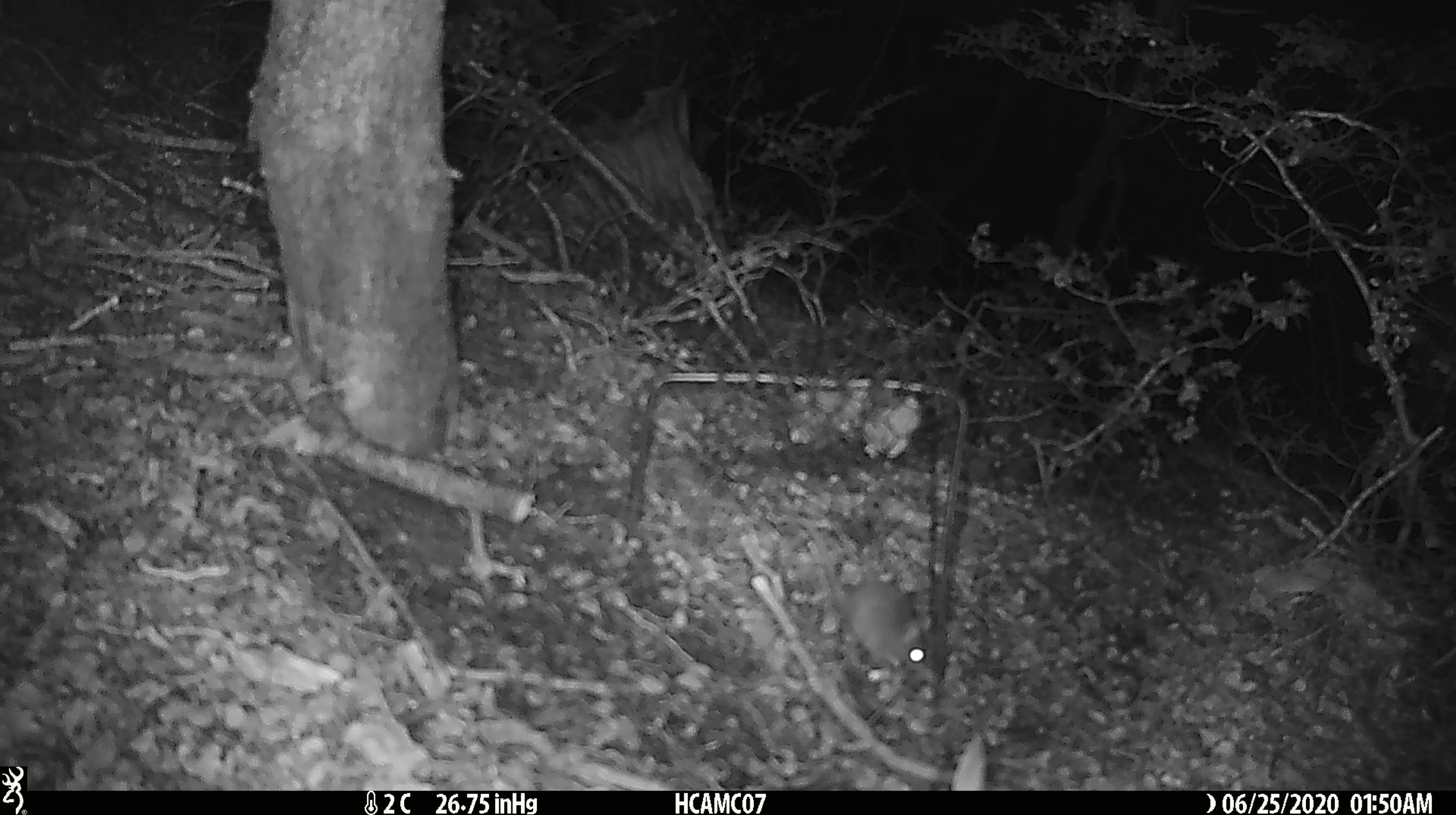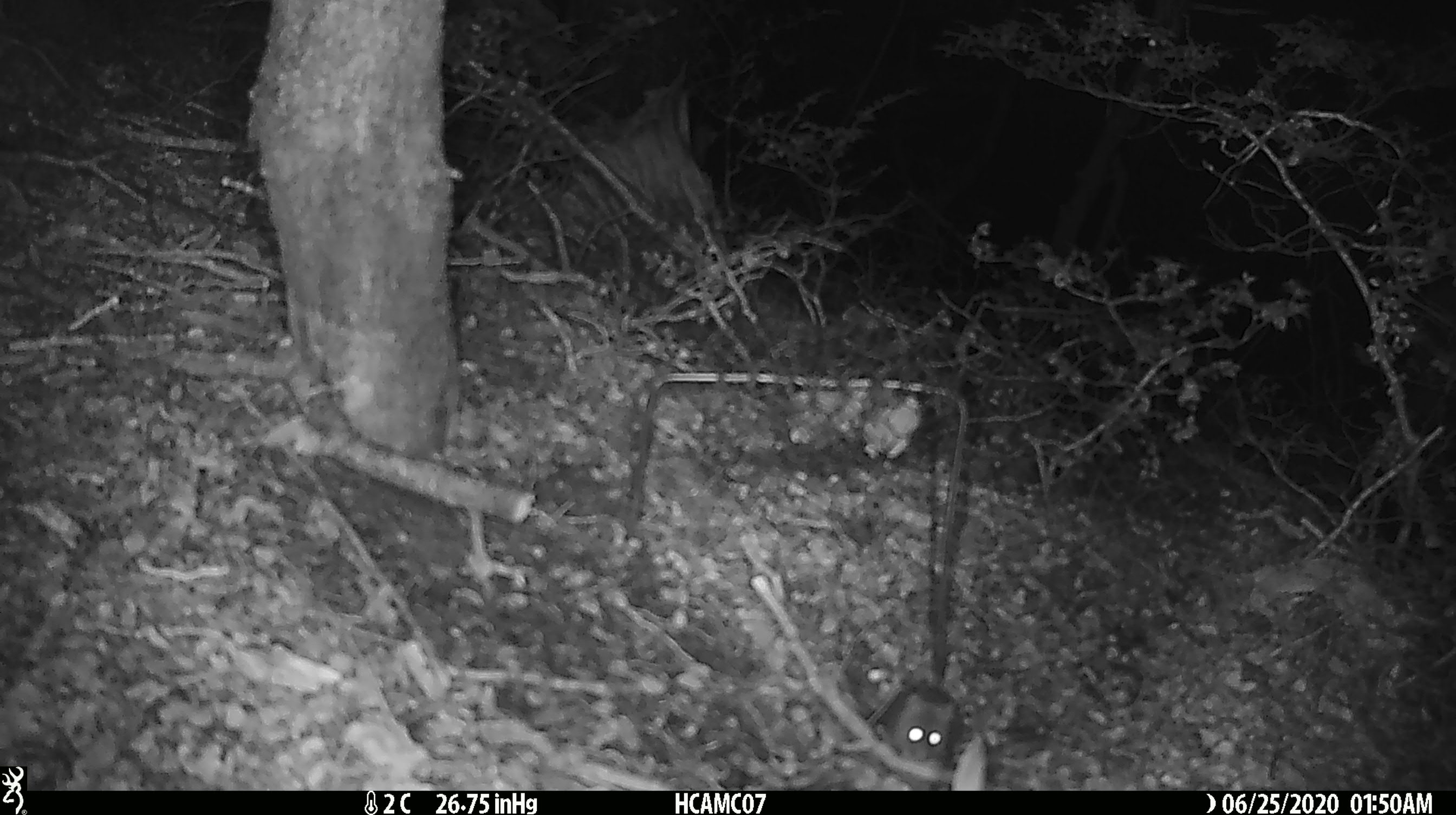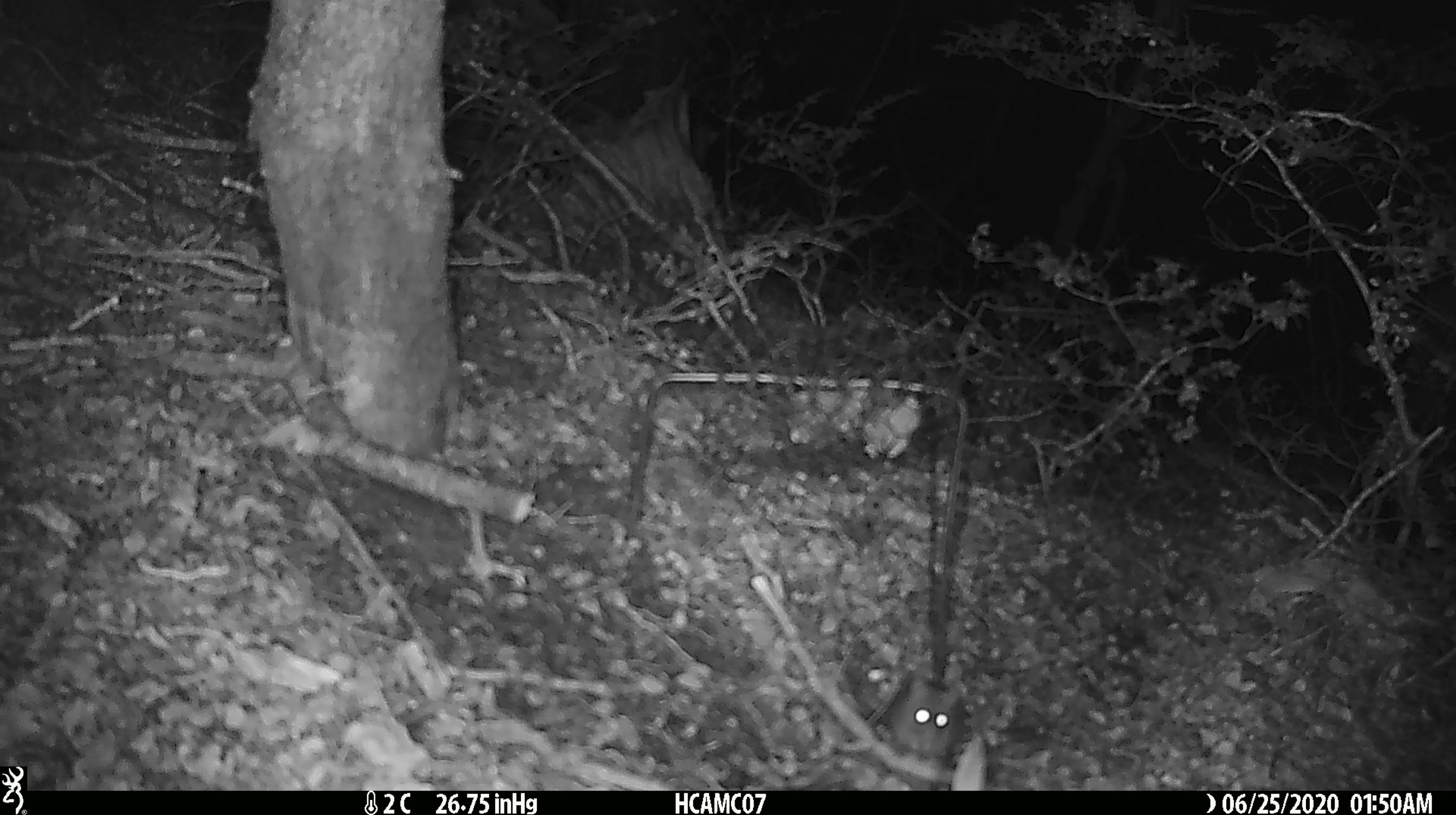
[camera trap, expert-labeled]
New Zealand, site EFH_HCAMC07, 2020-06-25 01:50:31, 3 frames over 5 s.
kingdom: Animalia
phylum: Chordata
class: Mammalia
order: Rodentia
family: Muridae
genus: Mus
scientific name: Mus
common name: mouse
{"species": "mouse (Mus)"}